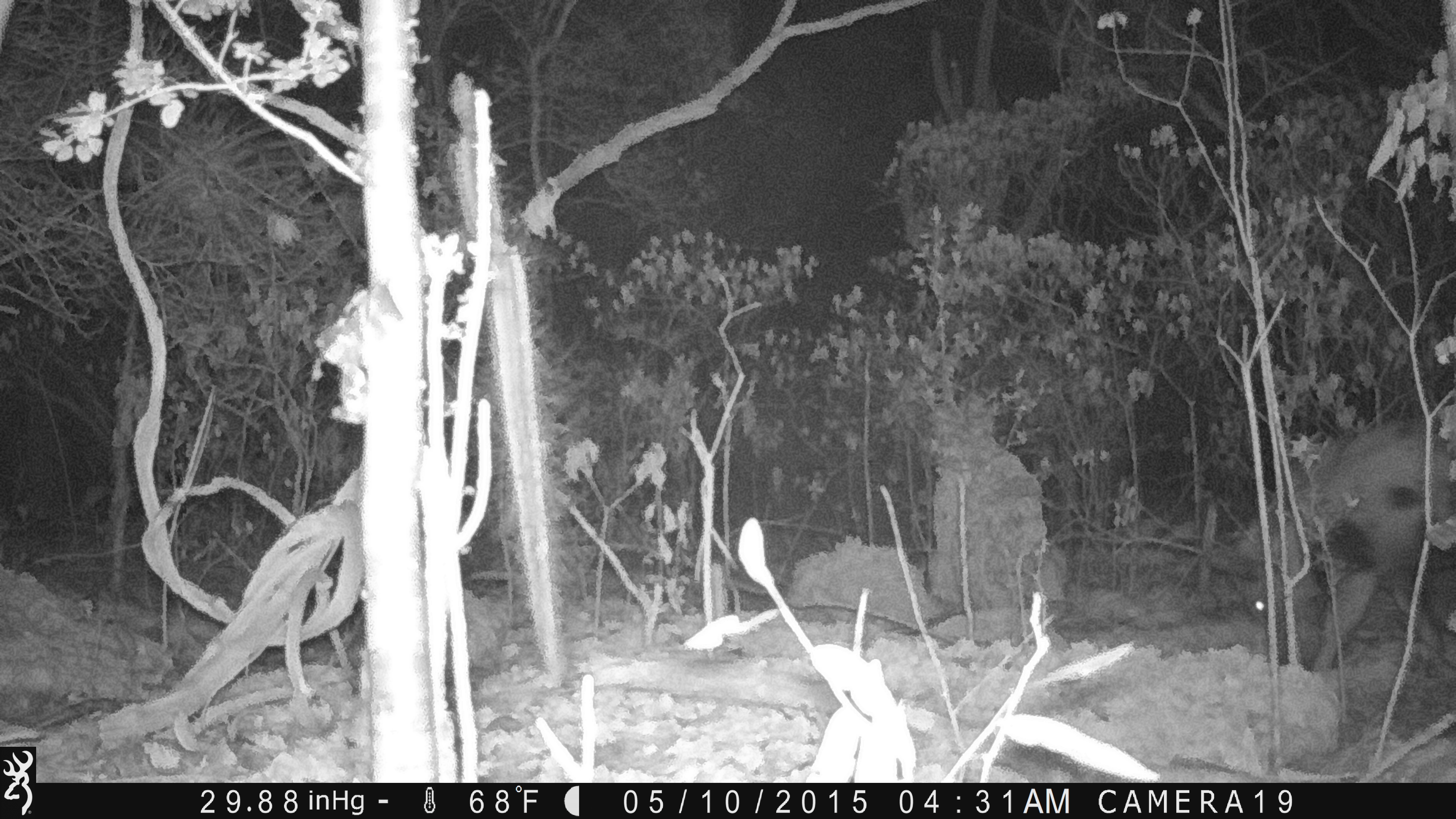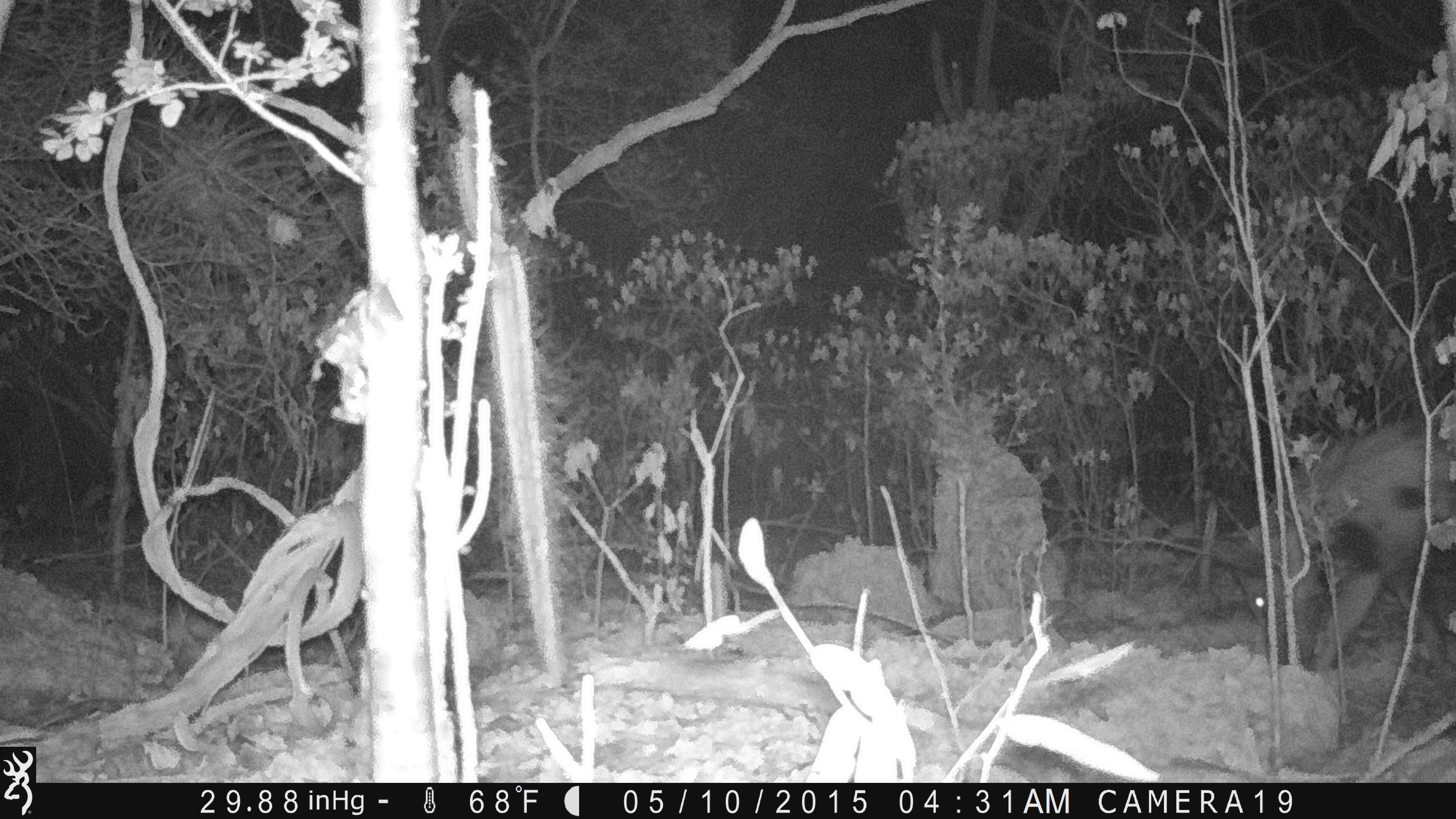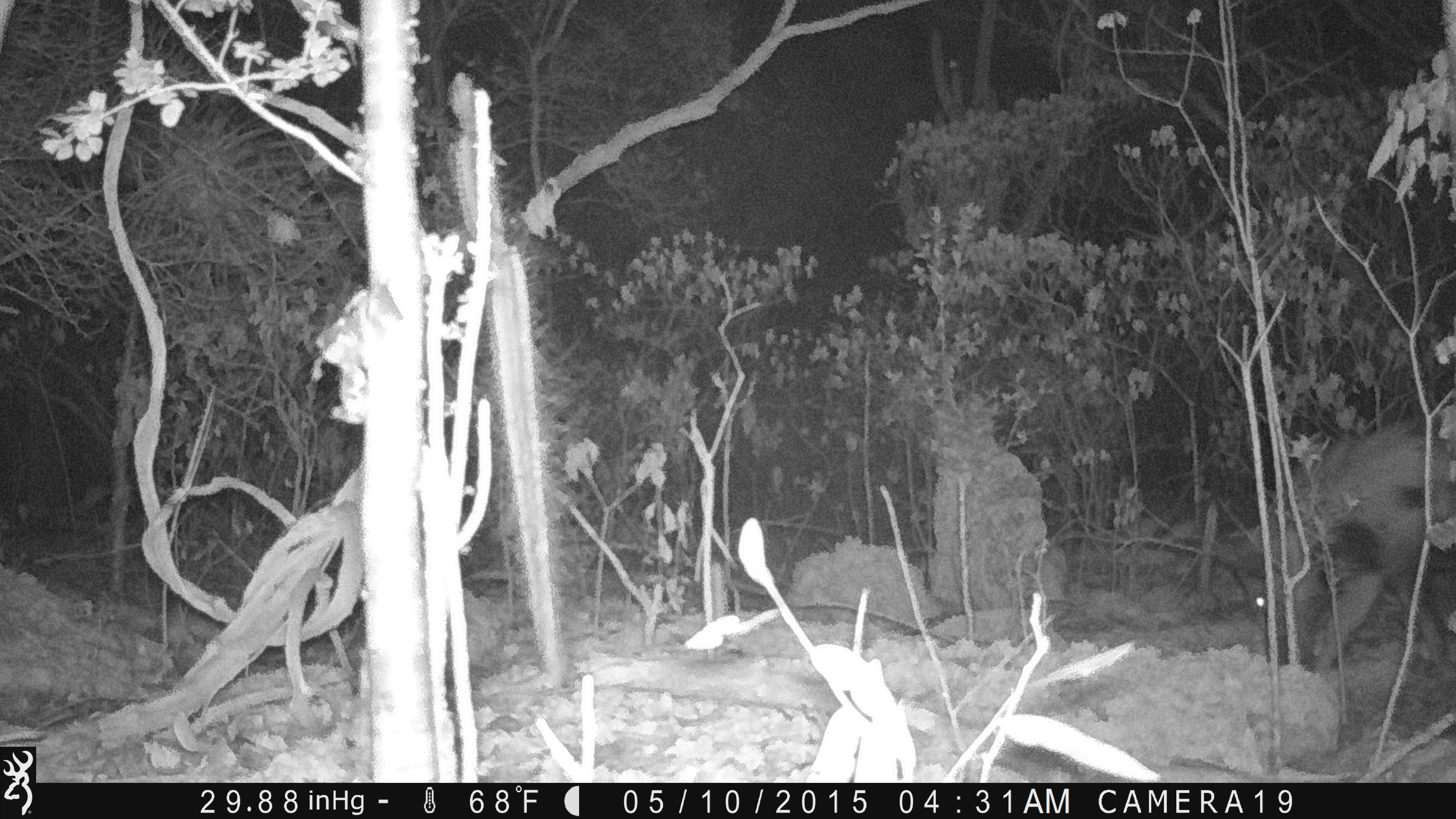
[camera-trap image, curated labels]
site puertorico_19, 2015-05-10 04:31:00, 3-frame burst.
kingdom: Animalia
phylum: Chordata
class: Mammalia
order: Artiodactyla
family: Suidae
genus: Sus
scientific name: Sus scrofa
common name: pig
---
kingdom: Animalia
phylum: Chordata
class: Mammalia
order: Artiodactyla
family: Bovidae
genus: Capra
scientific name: Capra hircus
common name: goat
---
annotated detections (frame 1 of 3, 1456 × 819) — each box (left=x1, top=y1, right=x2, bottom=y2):
pig: (left=1202, top=418, right=1456, bottom=678)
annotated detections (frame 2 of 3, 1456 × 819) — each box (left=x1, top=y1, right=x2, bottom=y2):
goat: (left=1236, top=418, right=1456, bottom=678)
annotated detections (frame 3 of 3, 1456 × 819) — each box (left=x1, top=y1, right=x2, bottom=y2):
pig: (left=1236, top=424, right=1455, bottom=678)